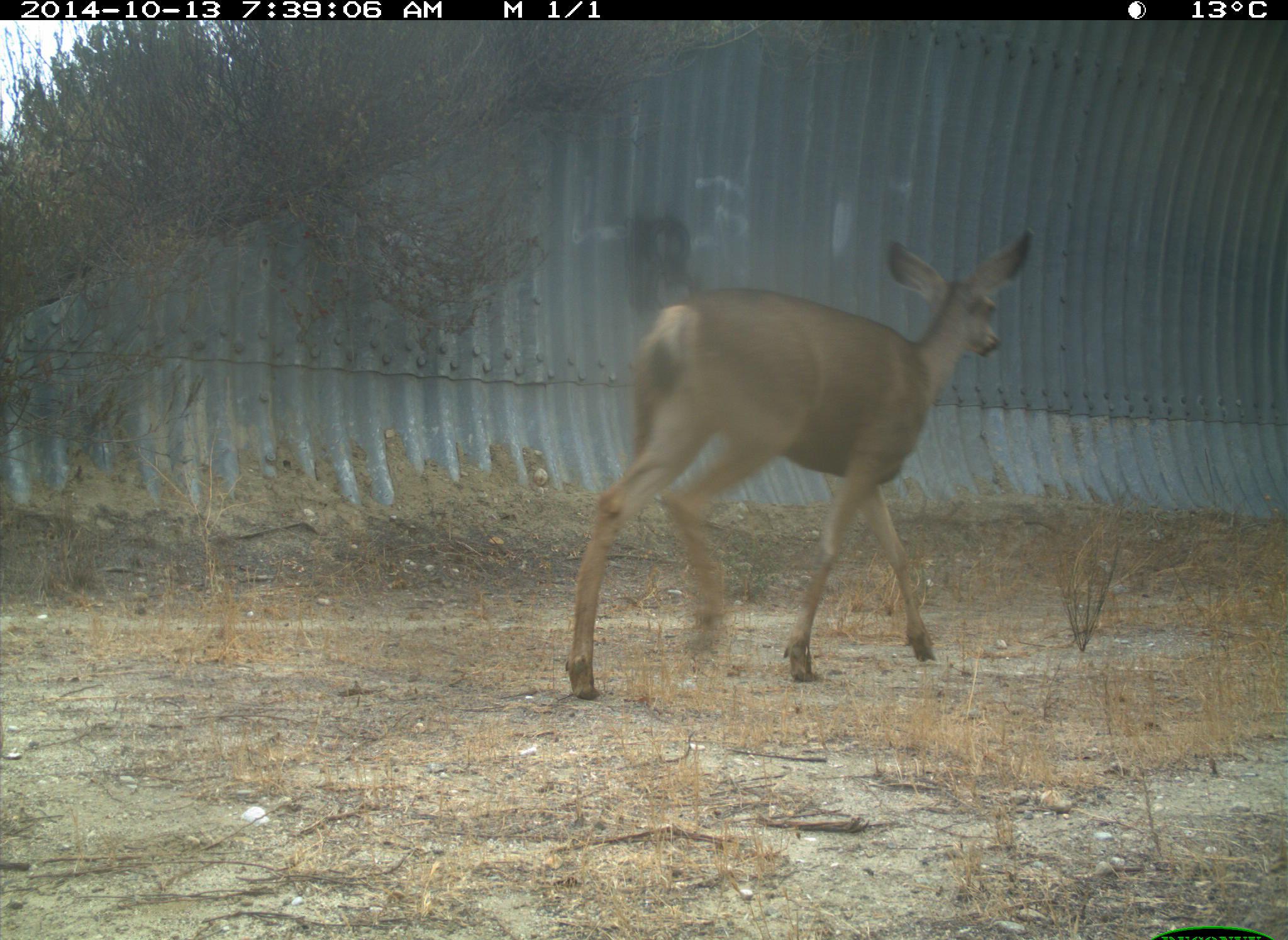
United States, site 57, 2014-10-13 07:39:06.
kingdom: Animalia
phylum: Chordata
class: Mammalia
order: Artiodactyla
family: Cervidae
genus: Odocoileus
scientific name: Odocoileus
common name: deer